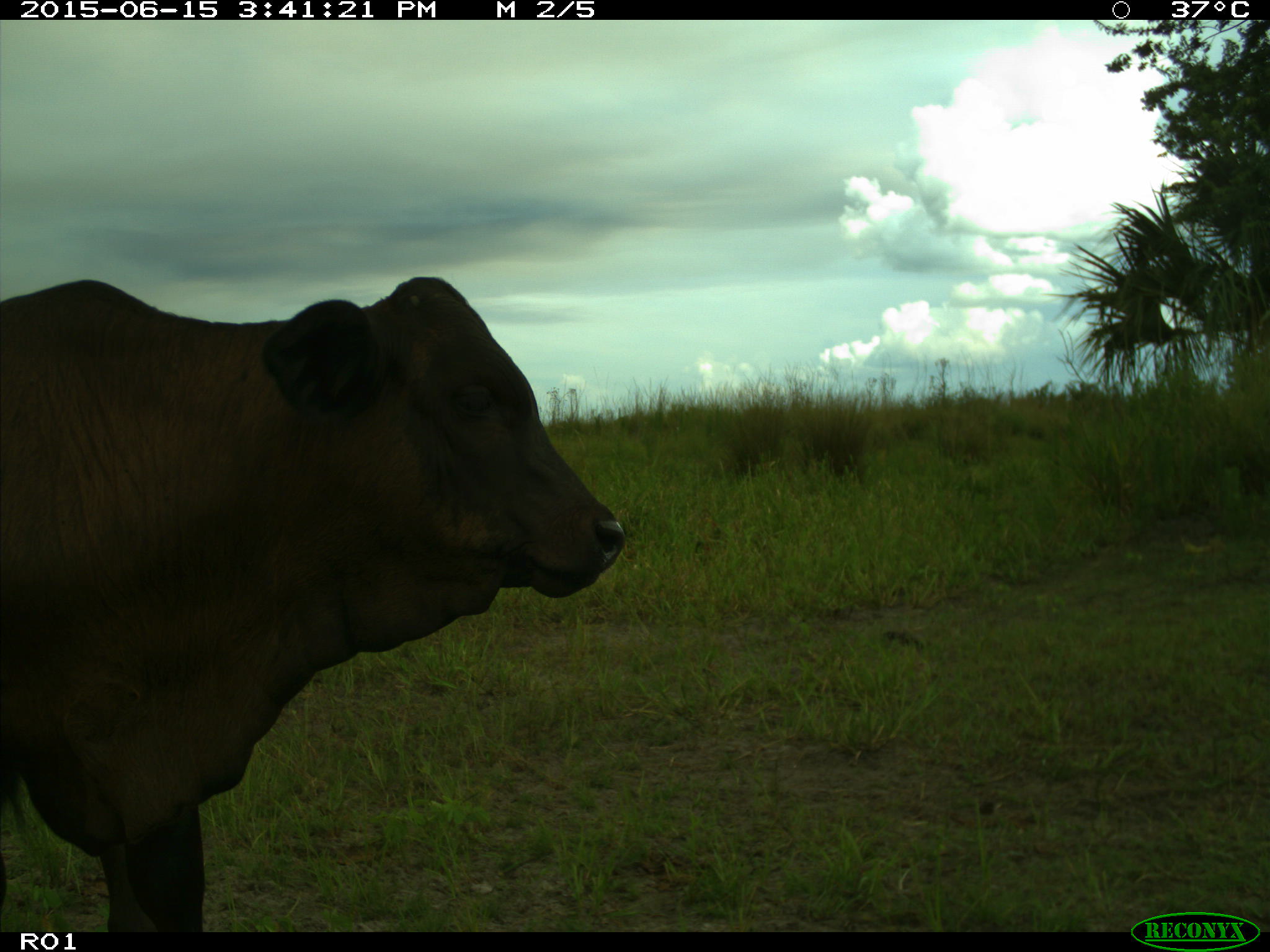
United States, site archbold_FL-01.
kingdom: Animalia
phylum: Chordata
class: Mammalia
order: Artiodactyla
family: Bovidae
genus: Bos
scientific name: Bos taurus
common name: domestic cow